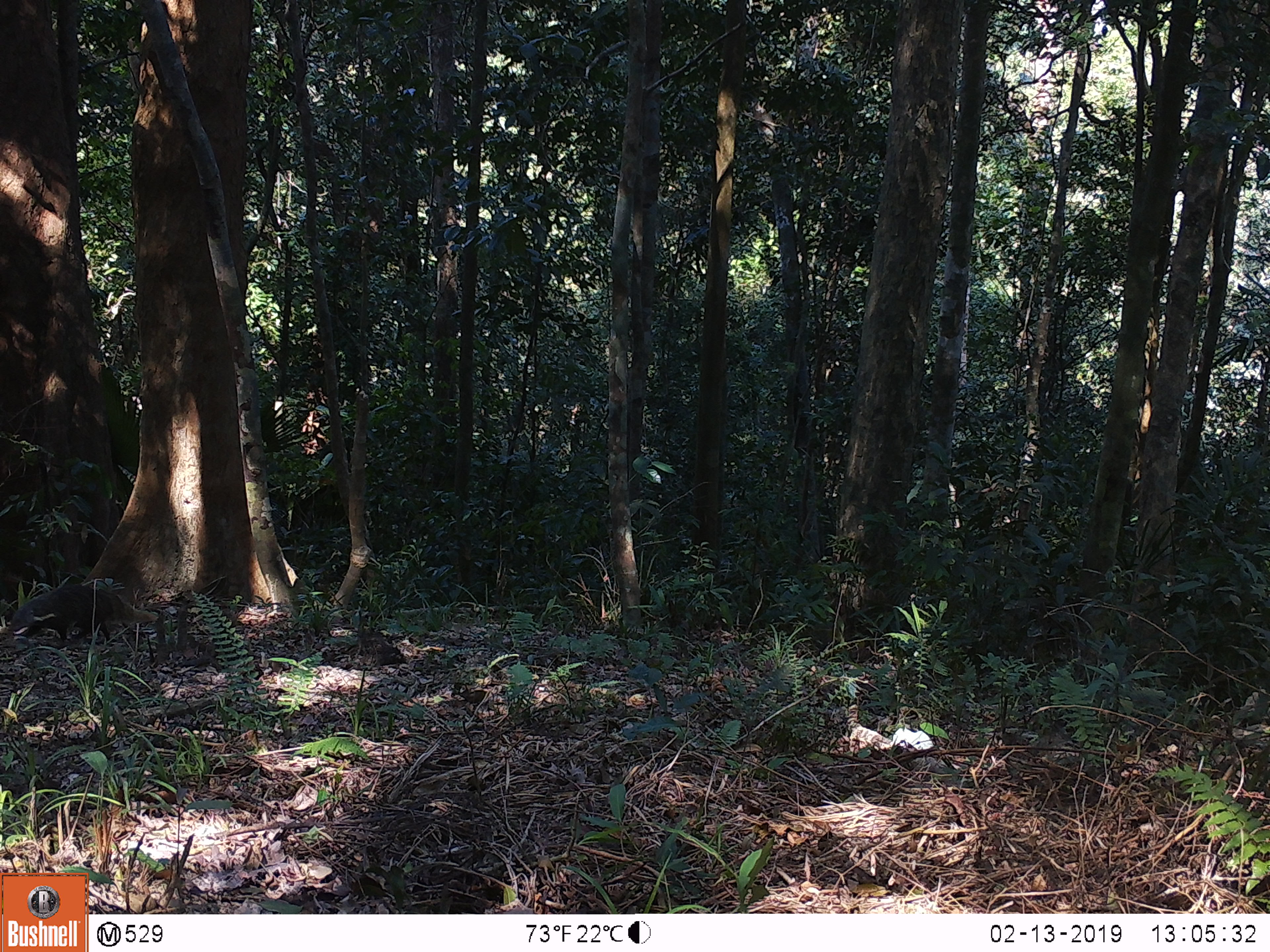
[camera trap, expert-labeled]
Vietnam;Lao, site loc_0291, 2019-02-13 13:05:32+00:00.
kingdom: Animalia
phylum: Chordata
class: Mammalia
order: Carnivora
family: Herpestidae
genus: Urva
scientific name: Urva urva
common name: crab-eating mongoose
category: crab eating mongoose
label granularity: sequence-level